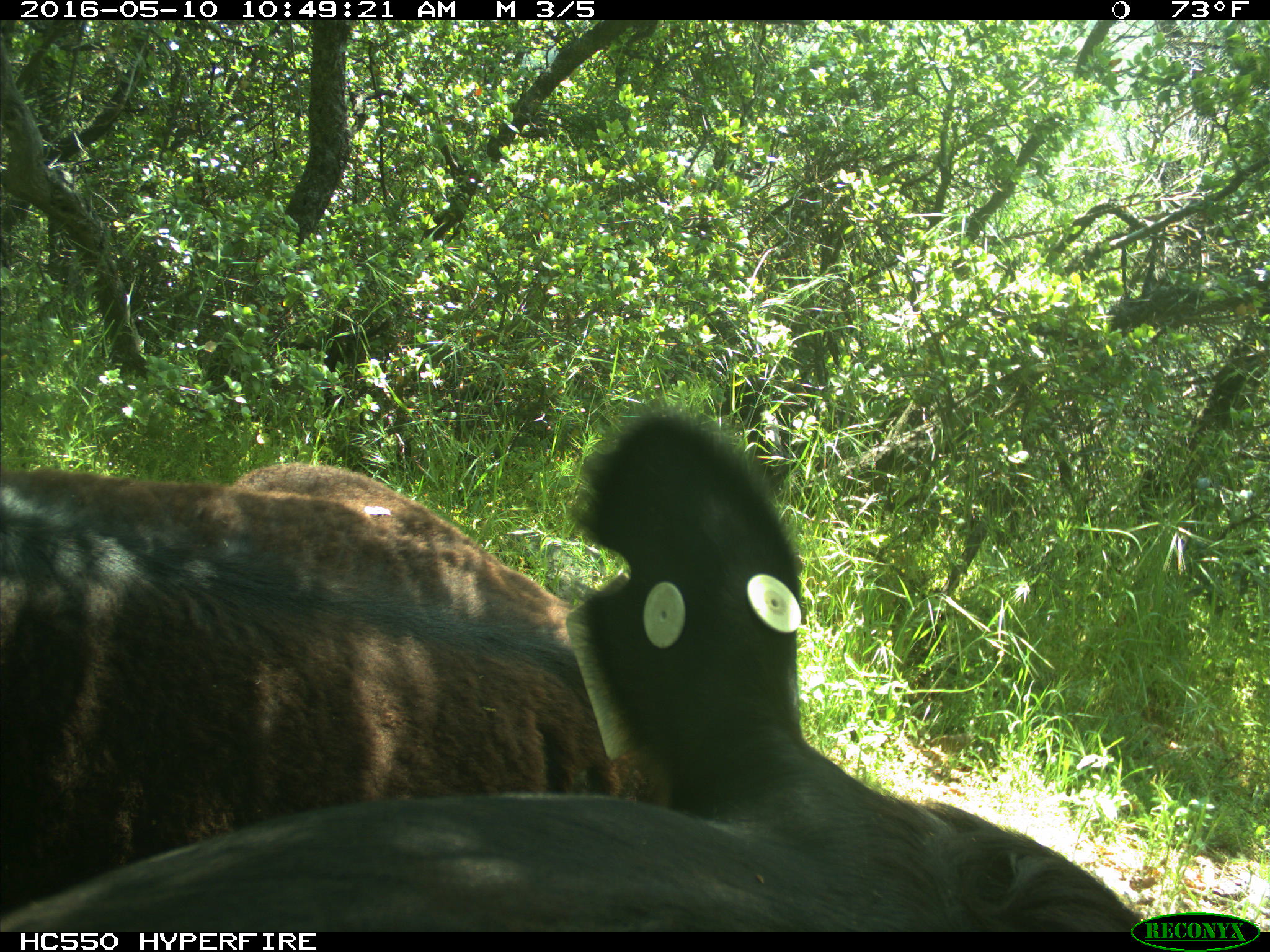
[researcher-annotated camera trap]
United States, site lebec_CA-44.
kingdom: Animalia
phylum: Chordata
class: Mammalia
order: Artiodactyla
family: Bovidae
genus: Bos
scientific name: Bos taurus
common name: domestic cow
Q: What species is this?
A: Bos taurus (domestic cow).